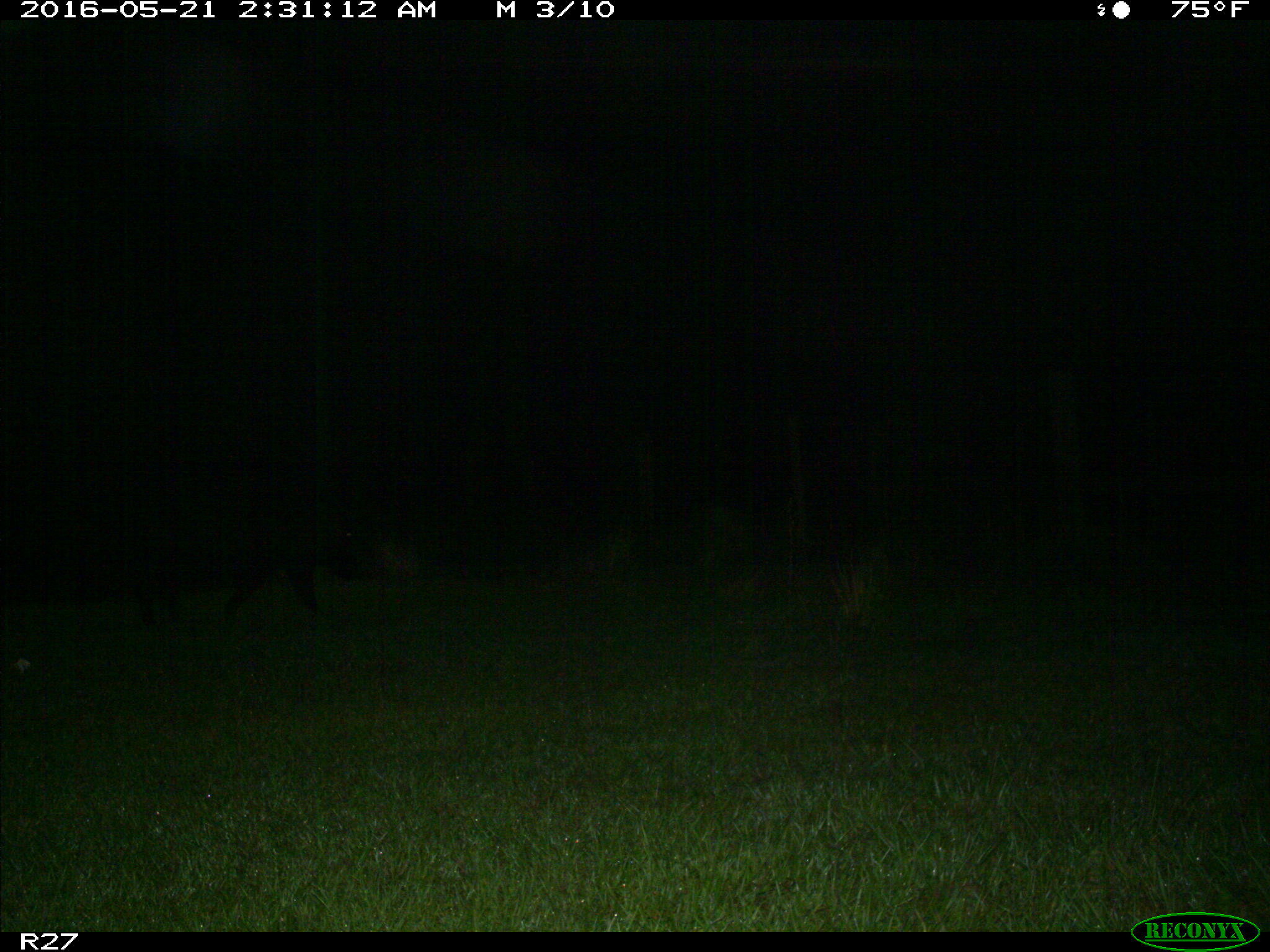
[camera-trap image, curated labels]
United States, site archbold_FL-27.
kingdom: Animalia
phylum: Chordata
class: Mammalia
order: Artiodactyla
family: Suidae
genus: Sus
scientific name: Sus scrofa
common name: wild boar